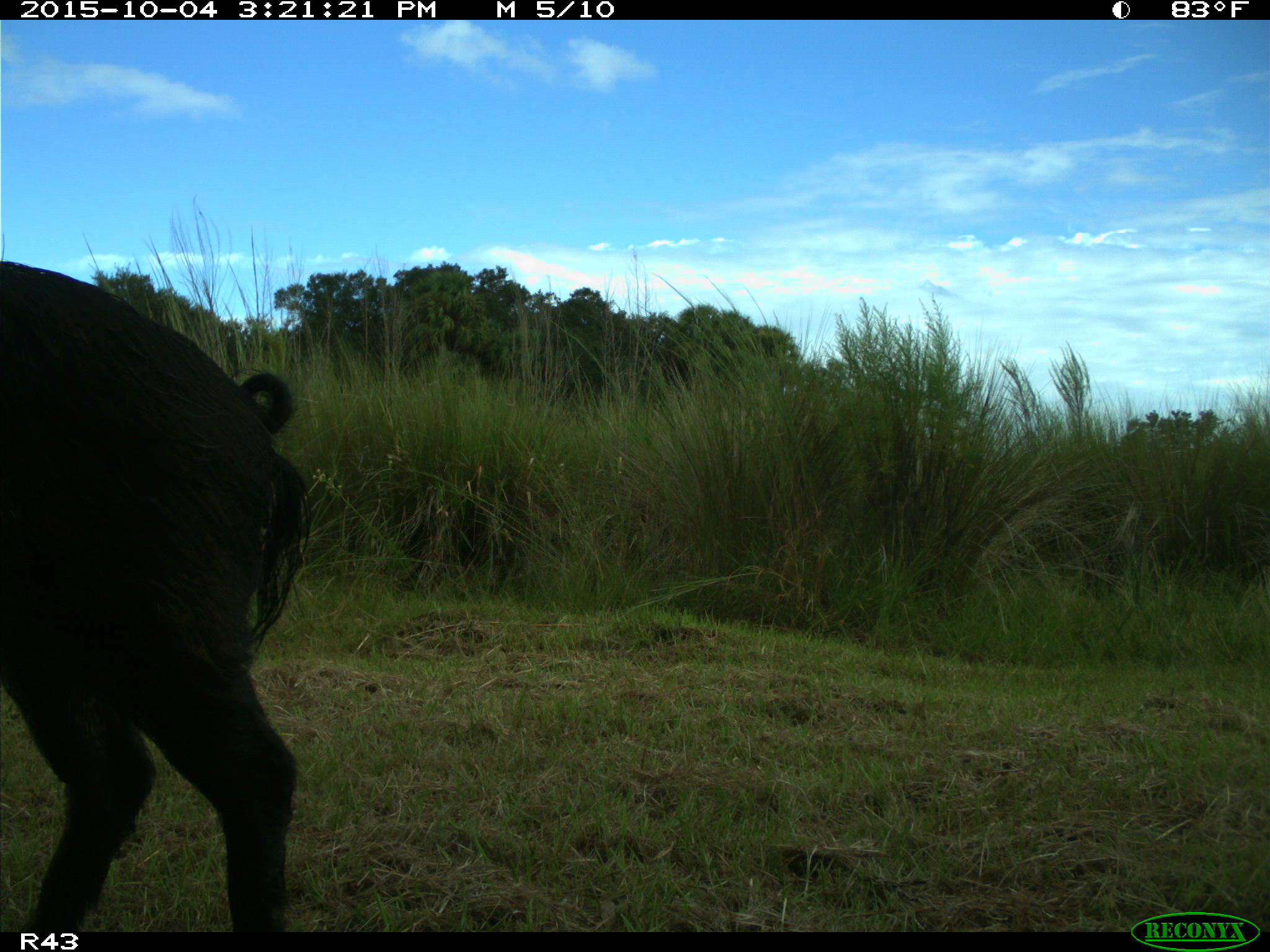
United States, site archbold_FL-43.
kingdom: Animalia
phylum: Chordata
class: Mammalia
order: Artiodactyla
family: Suidae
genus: Sus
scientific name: Sus scrofa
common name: wild boar